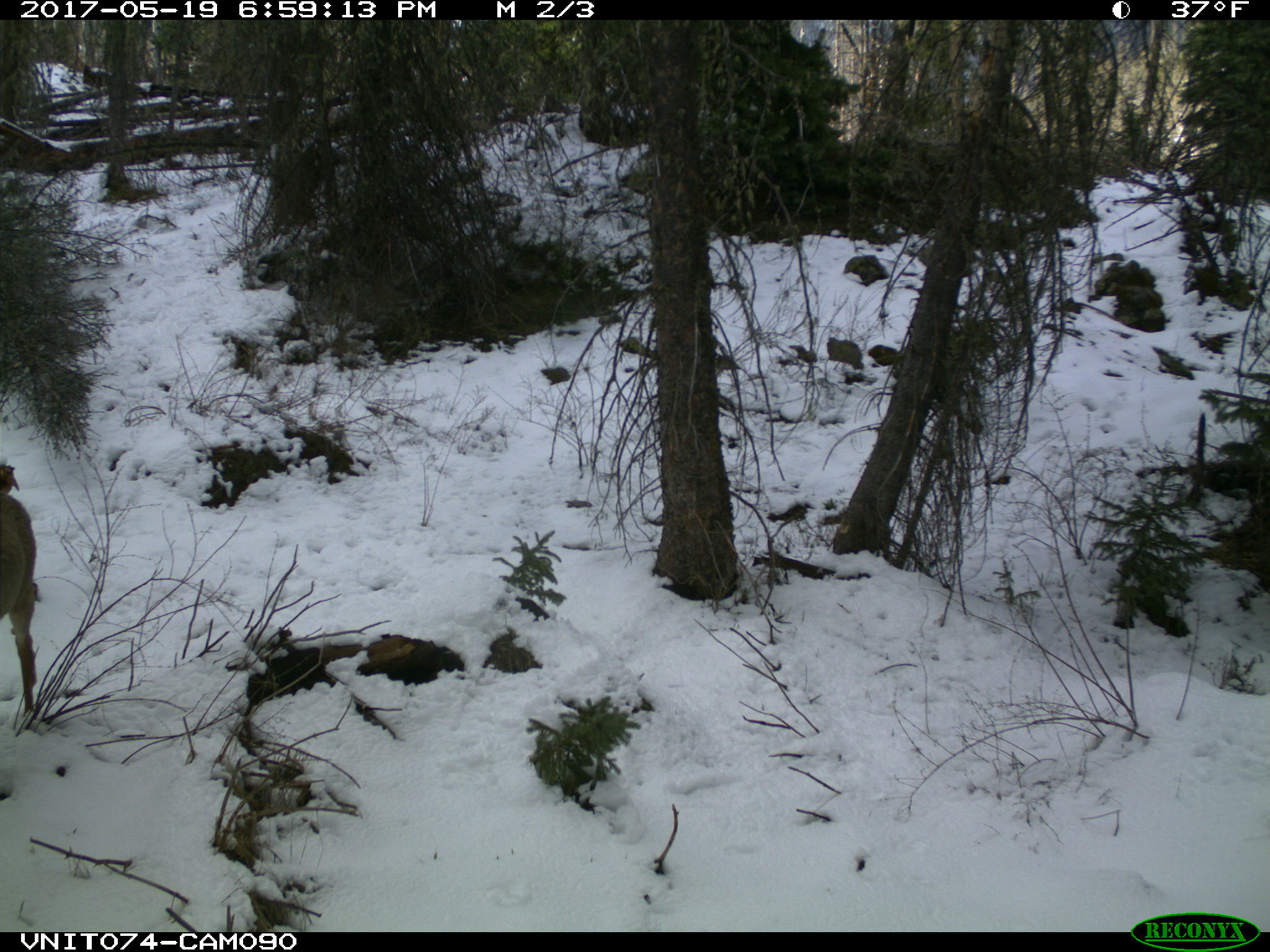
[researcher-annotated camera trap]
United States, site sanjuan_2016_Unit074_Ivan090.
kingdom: Animalia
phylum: Chordata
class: Mammalia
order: Artiodactyla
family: Cervidae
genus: Odocoileus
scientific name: Odocoileus hemionus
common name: mule deer